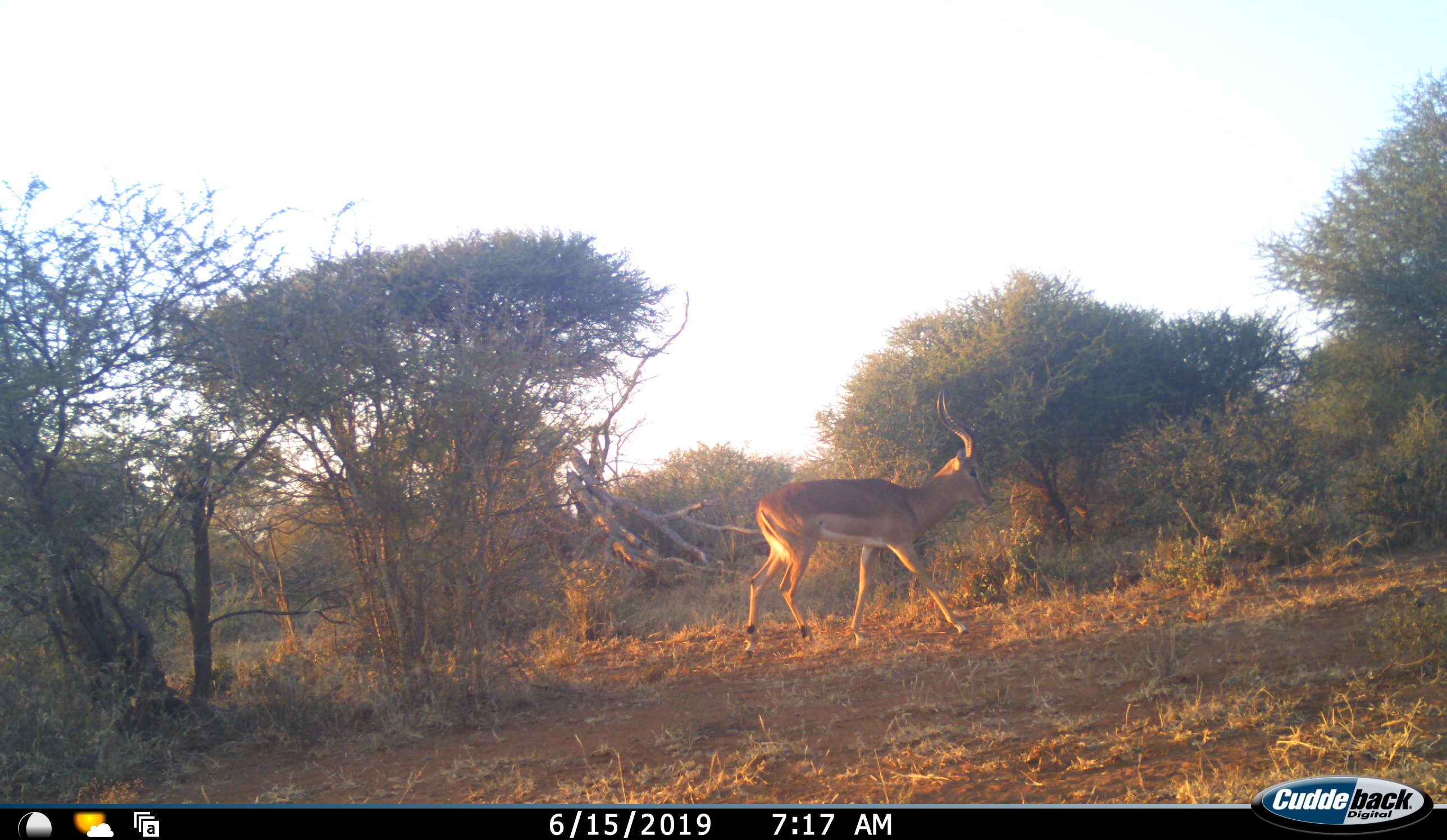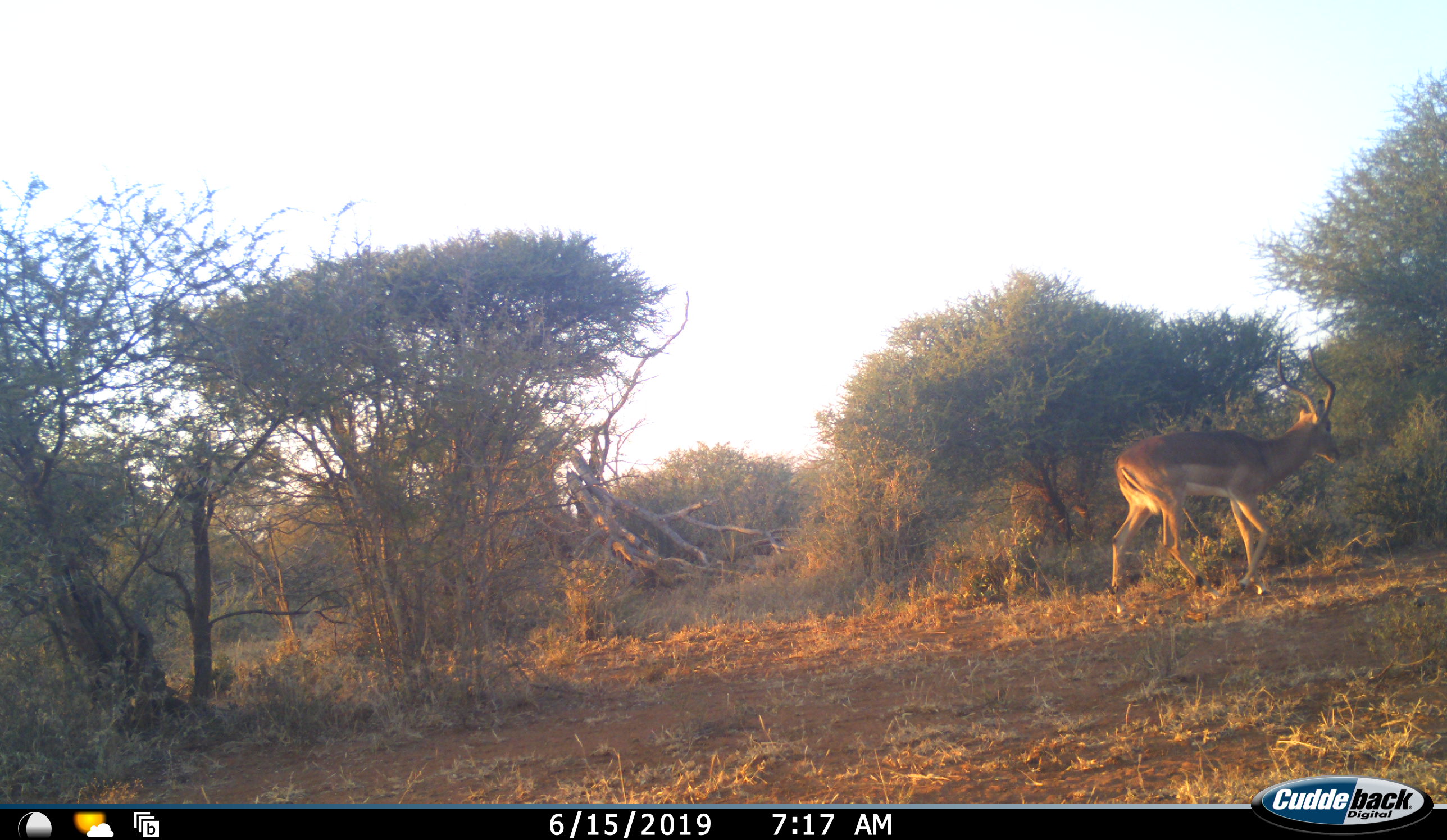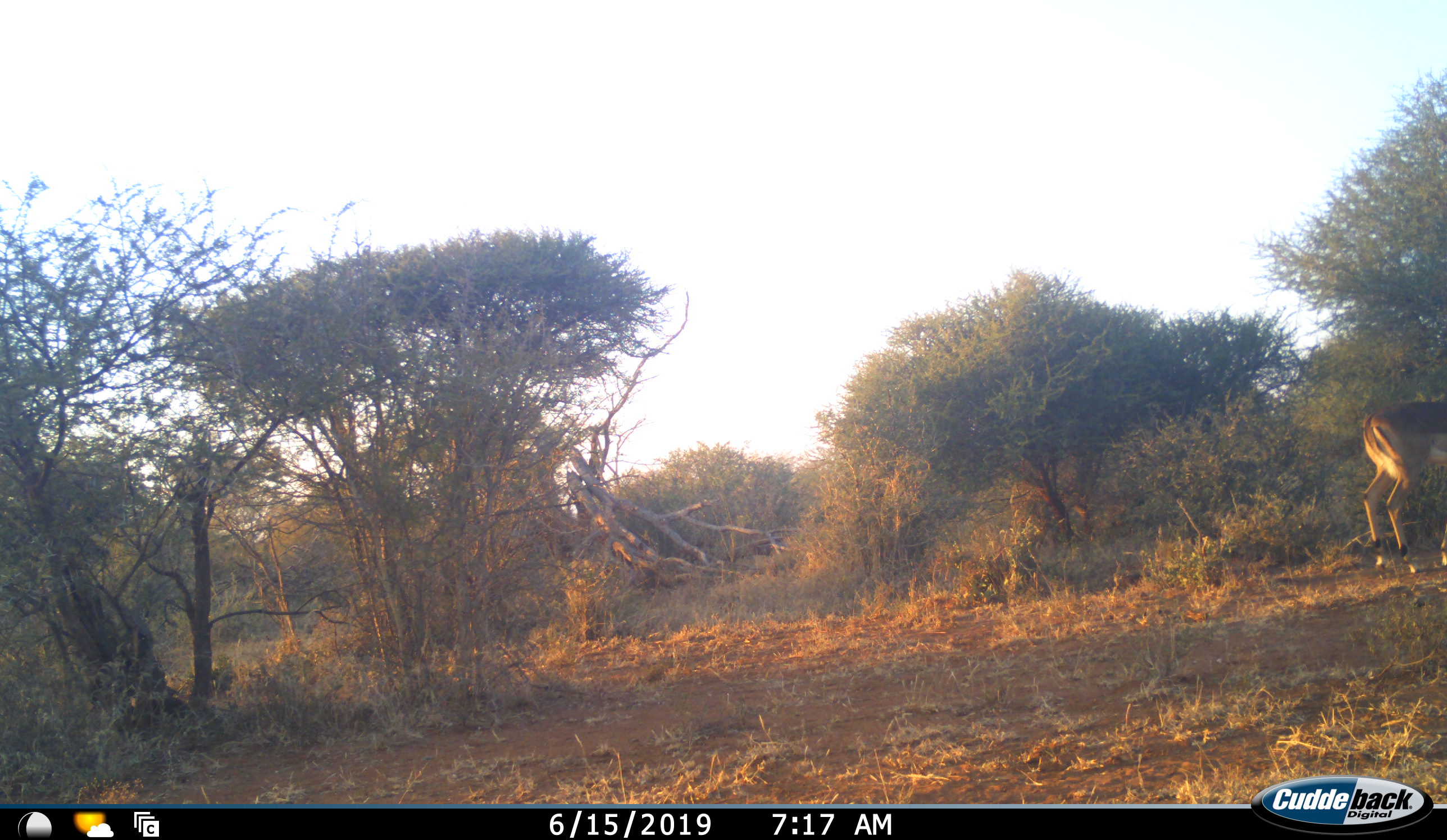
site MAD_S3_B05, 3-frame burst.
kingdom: Animalia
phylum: Chordata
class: Mammalia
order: Artiodactyla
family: Bovidae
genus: Aepyceros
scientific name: Aepyceros melampus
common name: impala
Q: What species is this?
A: Impala (Aepyceros melampus).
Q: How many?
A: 1.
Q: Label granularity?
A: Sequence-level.